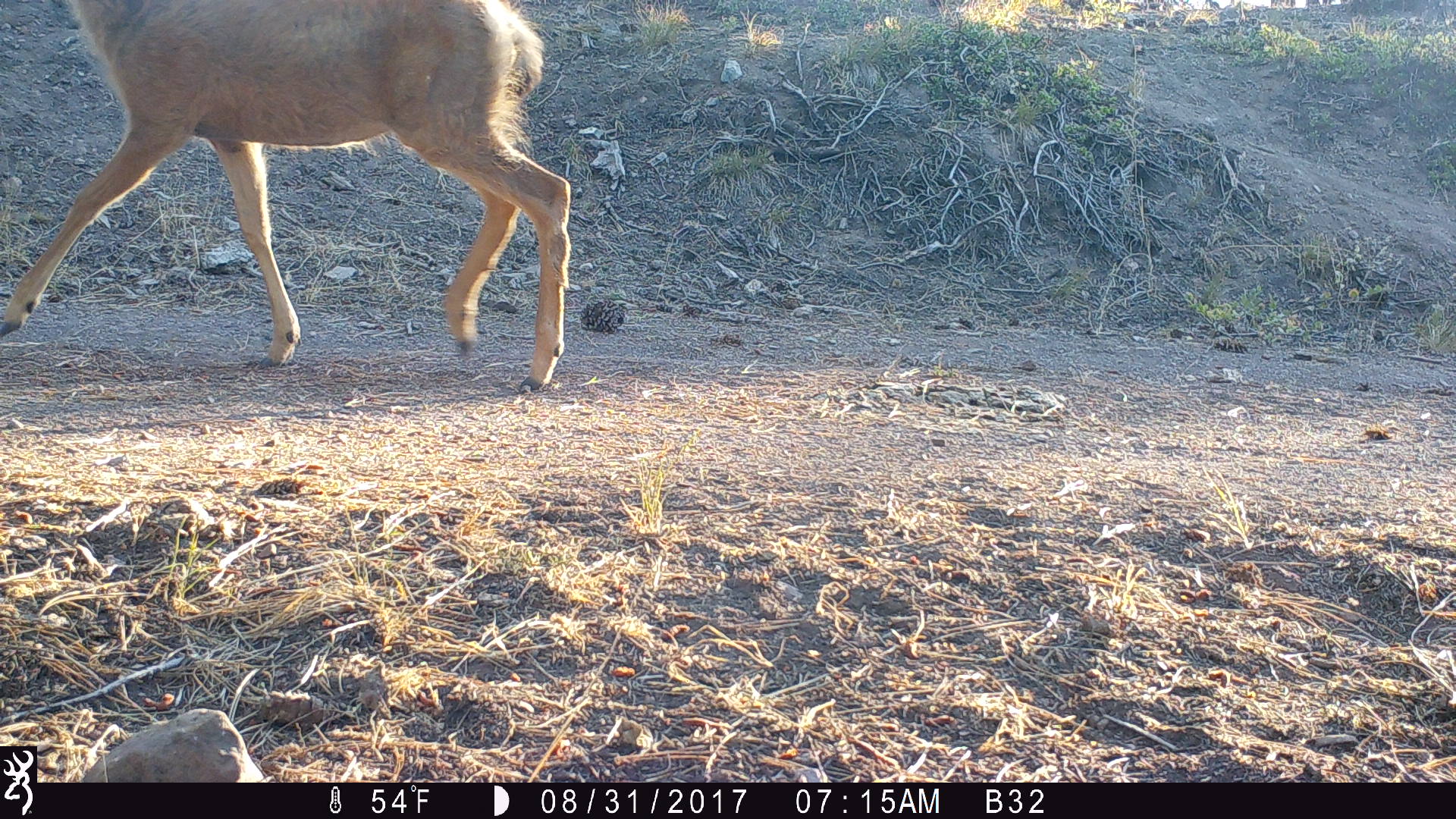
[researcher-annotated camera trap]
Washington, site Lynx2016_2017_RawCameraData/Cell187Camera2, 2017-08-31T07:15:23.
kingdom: Animalia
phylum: Chordata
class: Mammalia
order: Artiodactyla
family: Cervidae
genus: Odocoileus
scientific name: Odocoileus hemionus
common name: mule deer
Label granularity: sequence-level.